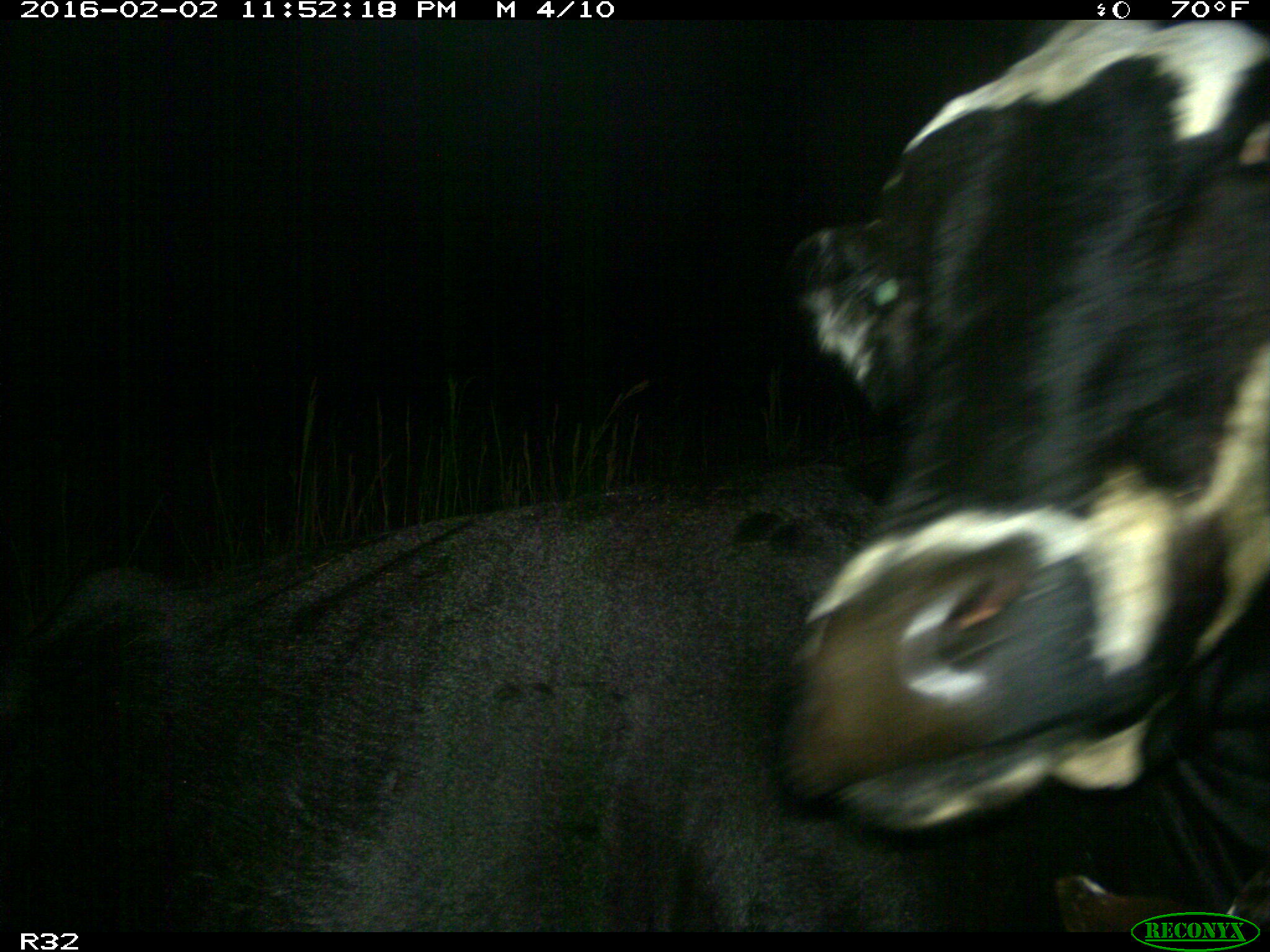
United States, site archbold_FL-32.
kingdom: Animalia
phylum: Chordata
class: Mammalia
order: Artiodactyla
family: Bovidae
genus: Bos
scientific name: Bos taurus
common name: domestic cow